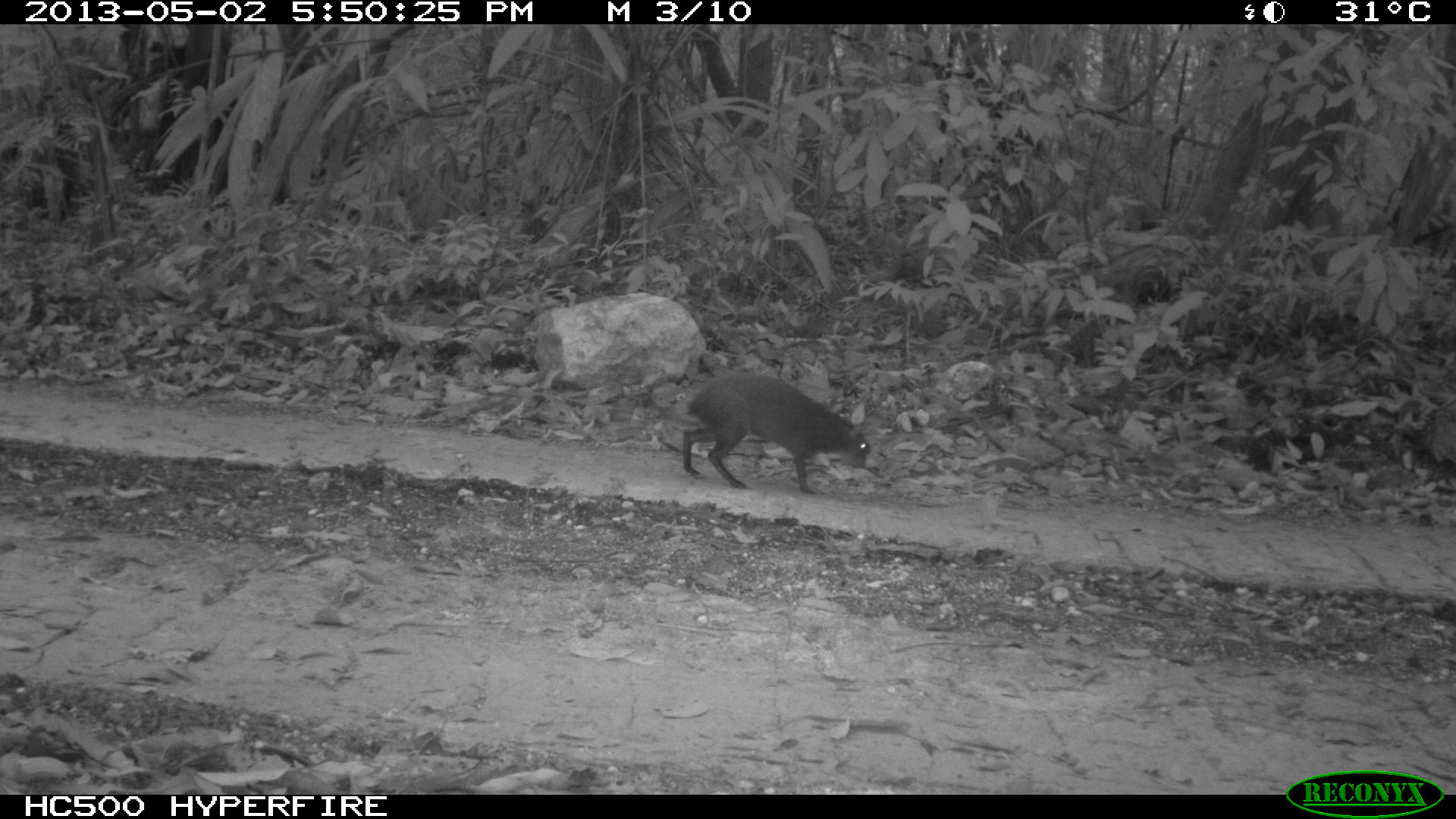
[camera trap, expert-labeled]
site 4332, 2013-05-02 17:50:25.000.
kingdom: Animalia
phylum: Chordata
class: Mammalia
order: Rodentia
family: Dasyproctidae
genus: Dasyprocta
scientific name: Dasyprocta punctata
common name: central american agouti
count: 1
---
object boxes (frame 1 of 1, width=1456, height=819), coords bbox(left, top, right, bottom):
dasyprocta punctata: bbox(681, 369, 871, 495)